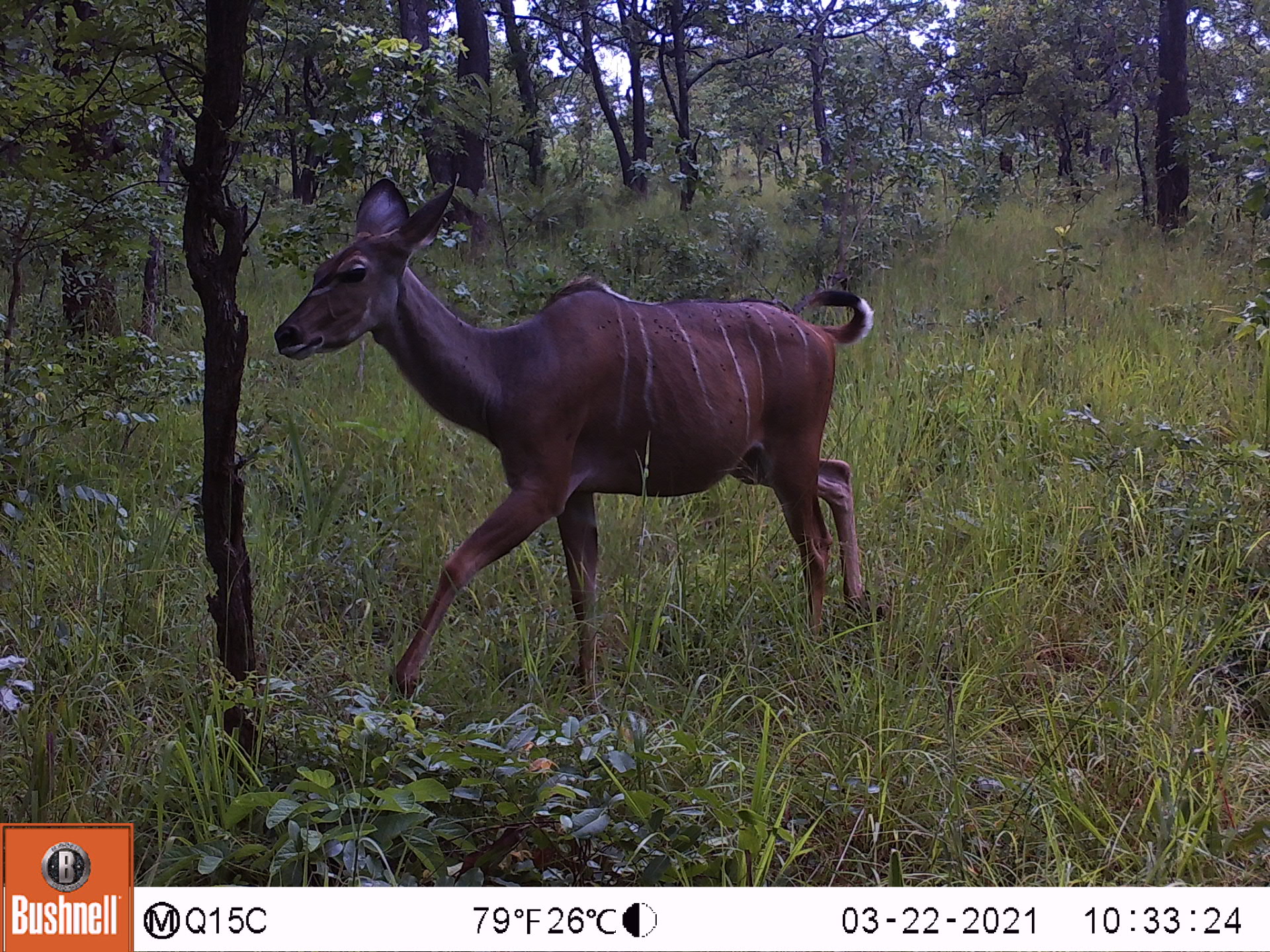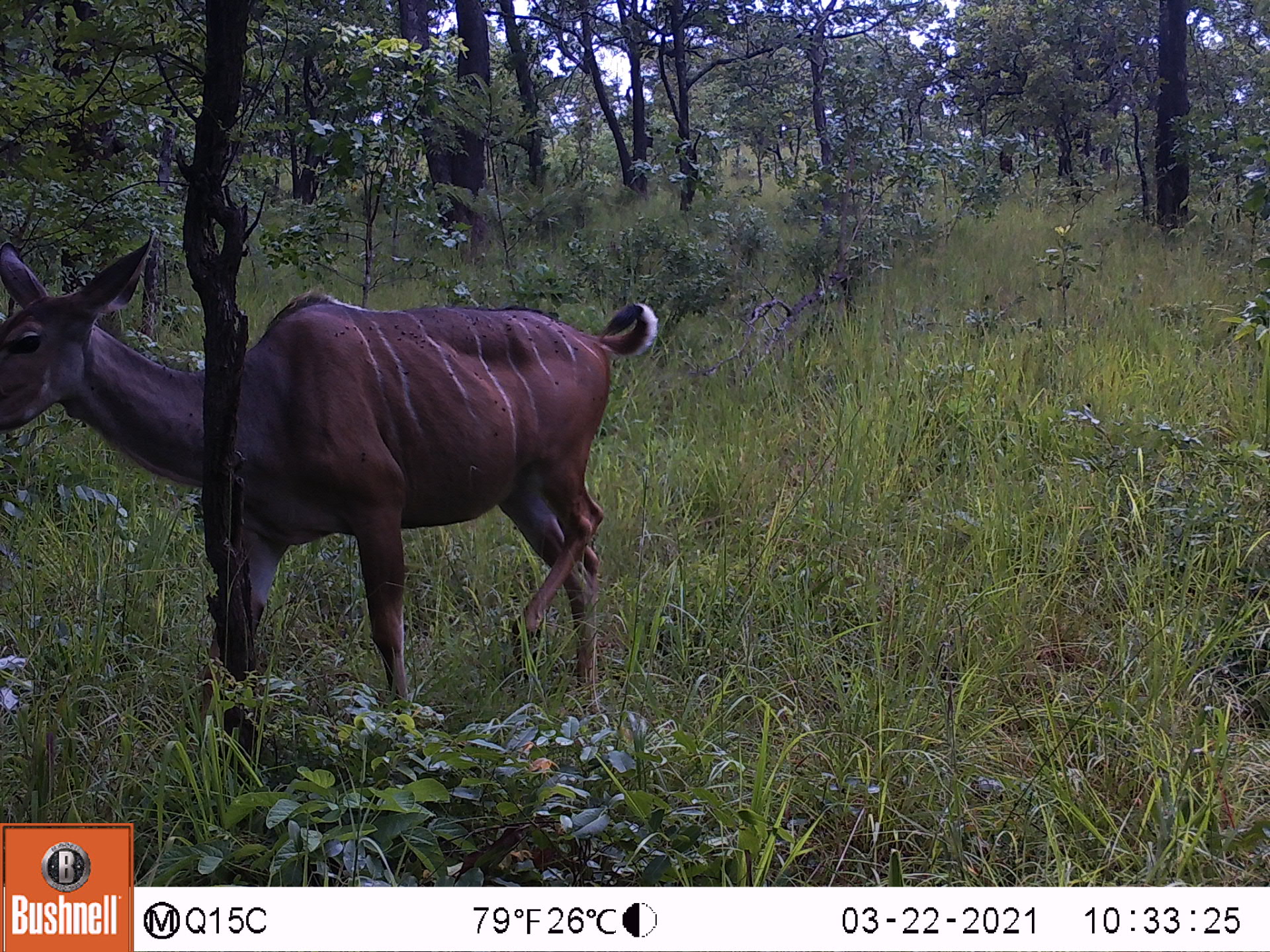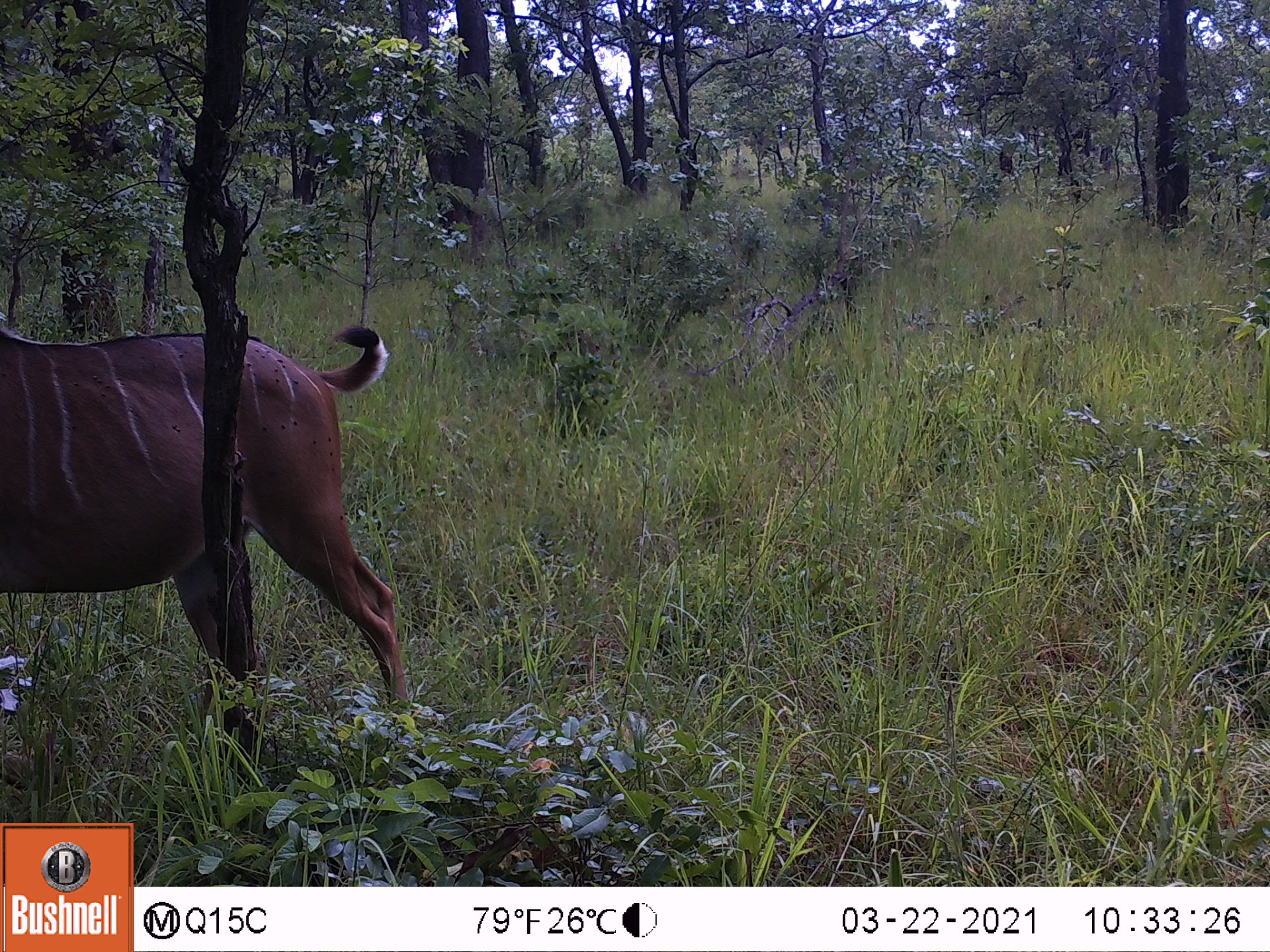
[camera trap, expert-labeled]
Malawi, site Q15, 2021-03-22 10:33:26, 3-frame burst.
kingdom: Animalia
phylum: Chordata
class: Mammalia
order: Artiodactyla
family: Bovidae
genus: Tragelaphus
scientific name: Tragelaphus strepsiceros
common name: greater kudu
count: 1